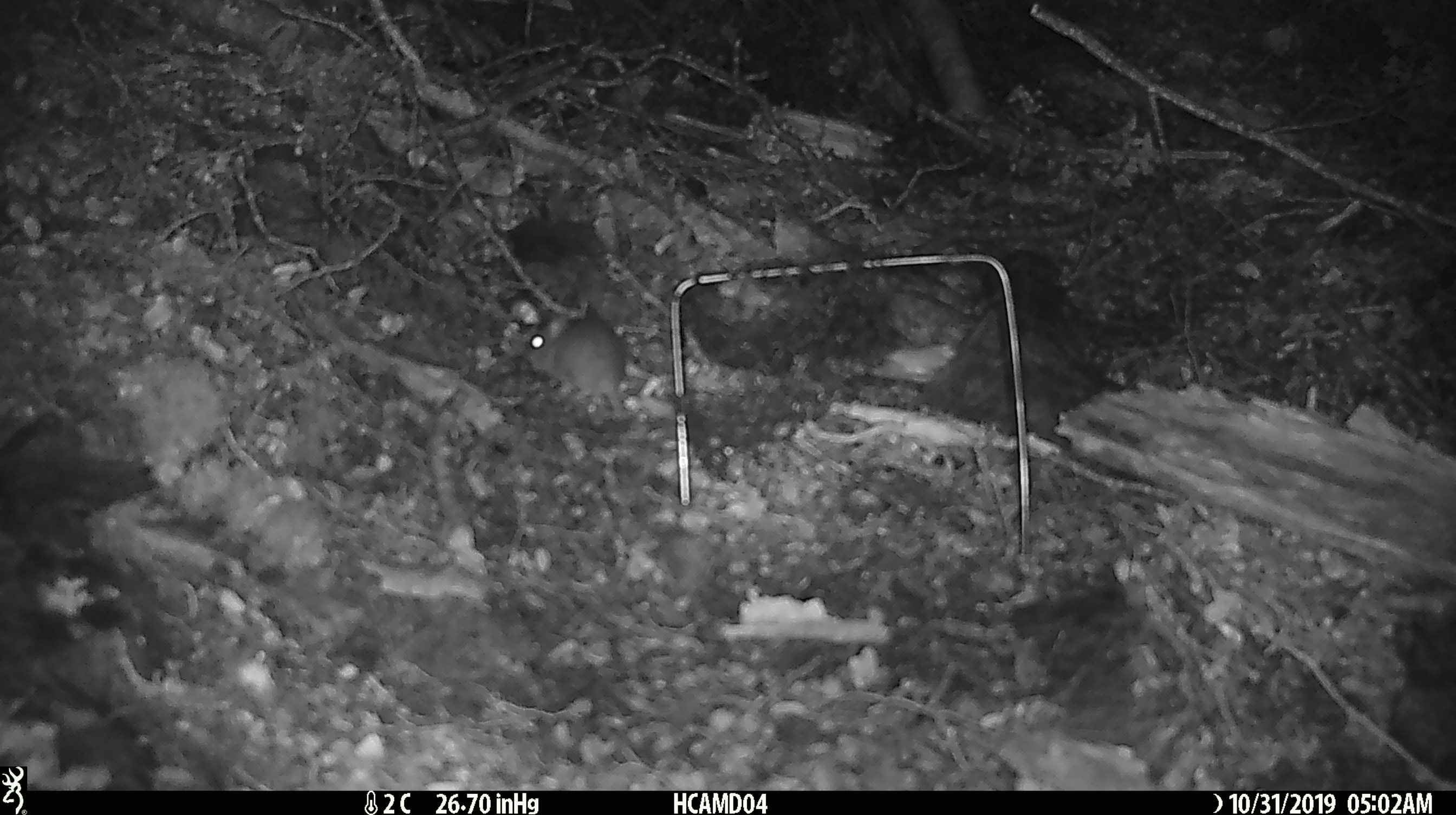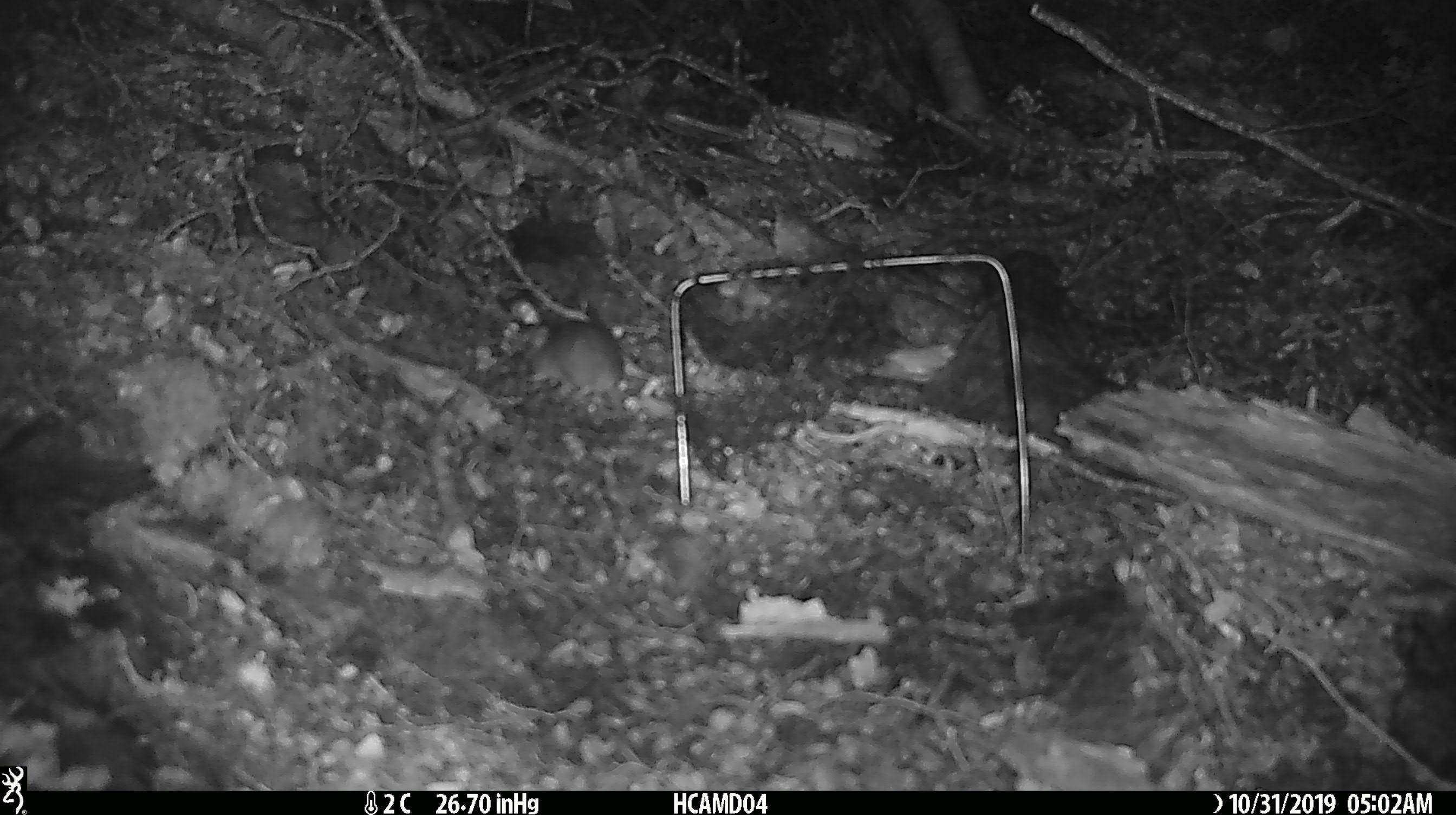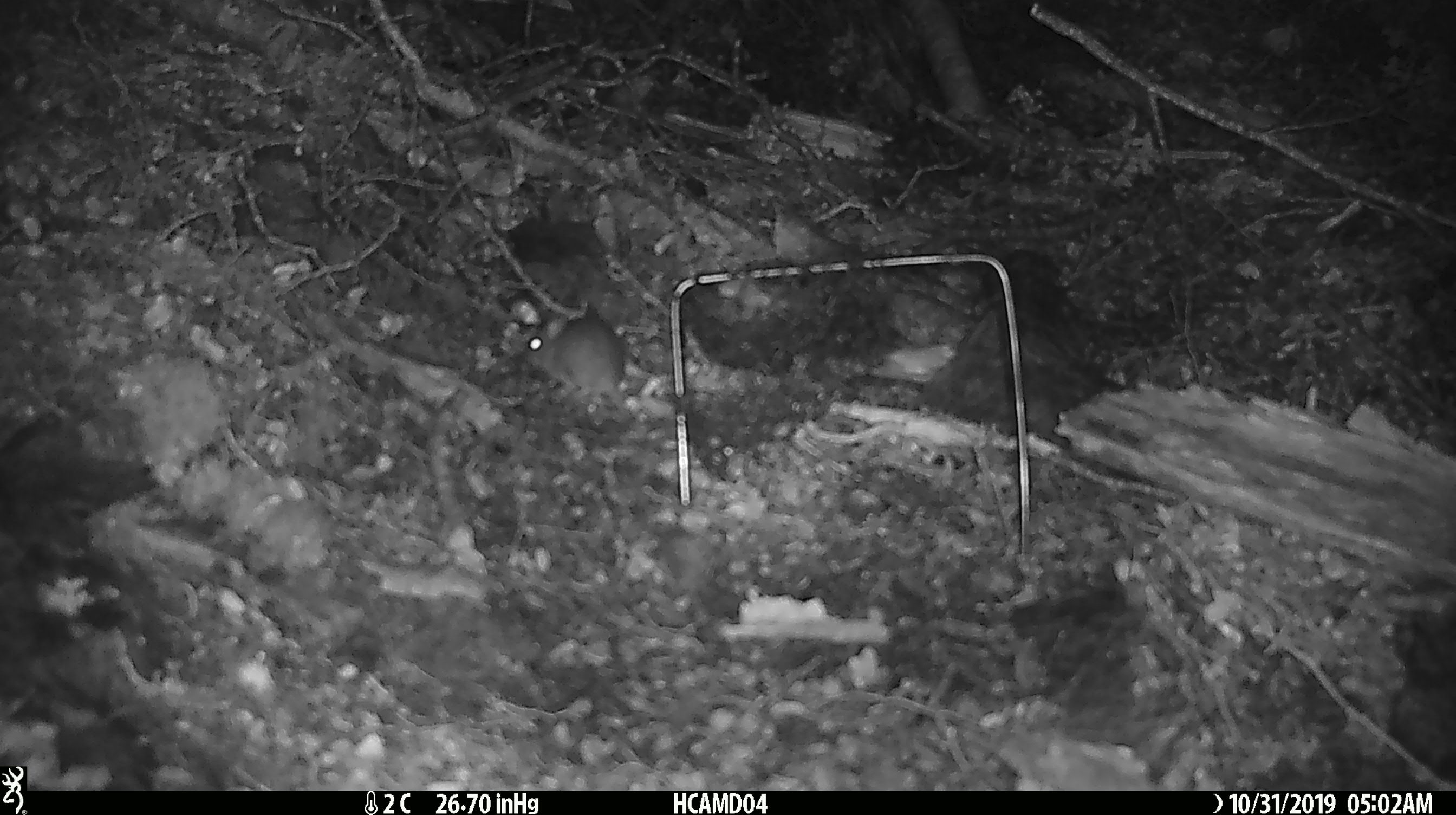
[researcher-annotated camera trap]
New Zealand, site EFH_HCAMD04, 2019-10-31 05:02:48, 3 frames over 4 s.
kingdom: Animalia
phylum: Chordata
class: Mammalia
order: Rodentia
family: Muridae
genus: Mus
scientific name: Mus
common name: mouse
Mouse (Mus).